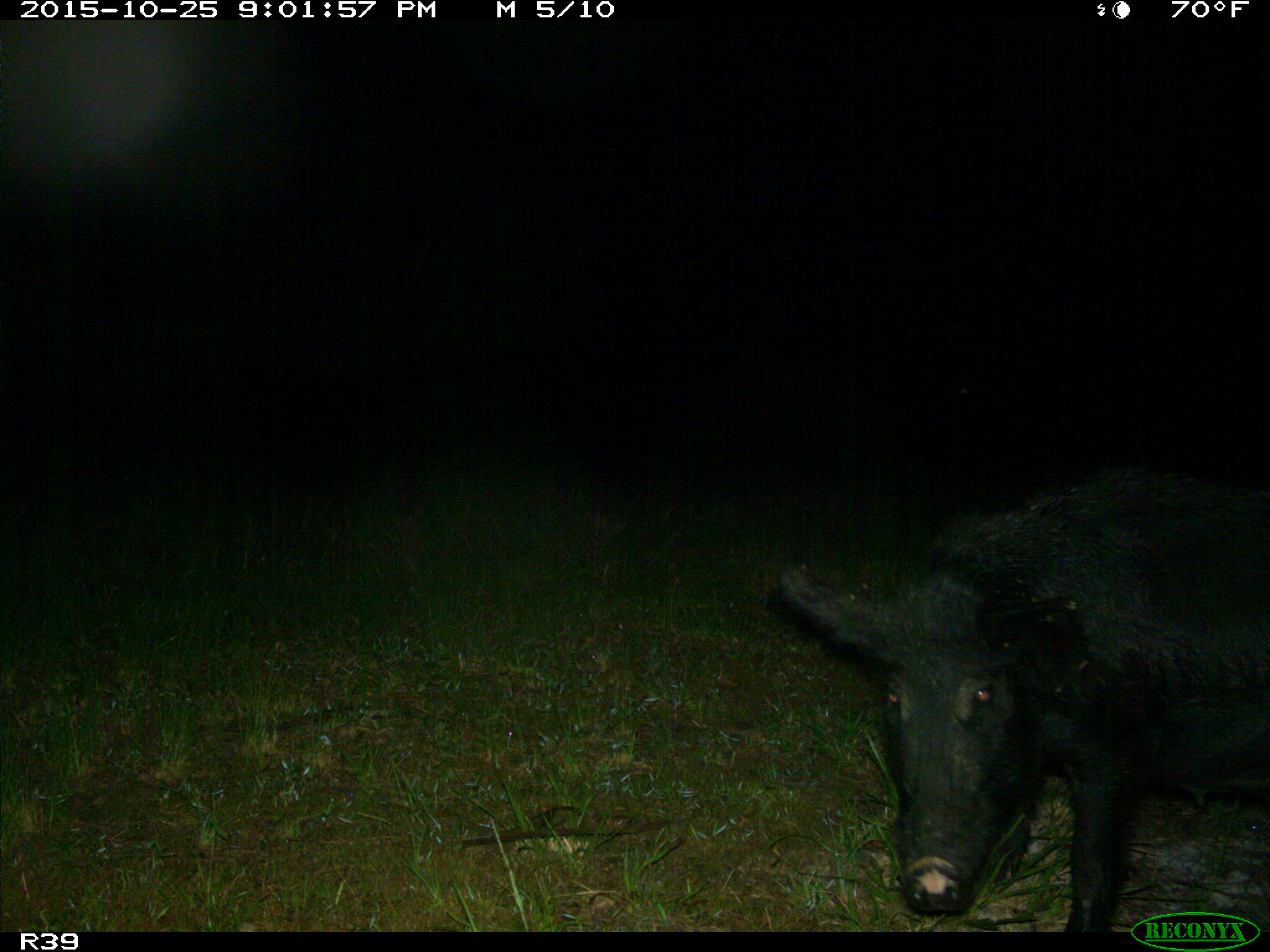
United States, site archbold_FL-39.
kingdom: Animalia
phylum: Chordata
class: Mammalia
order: Artiodactyla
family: Suidae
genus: Sus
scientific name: Sus scrofa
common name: wild boar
Sus scrofa (wild boar).